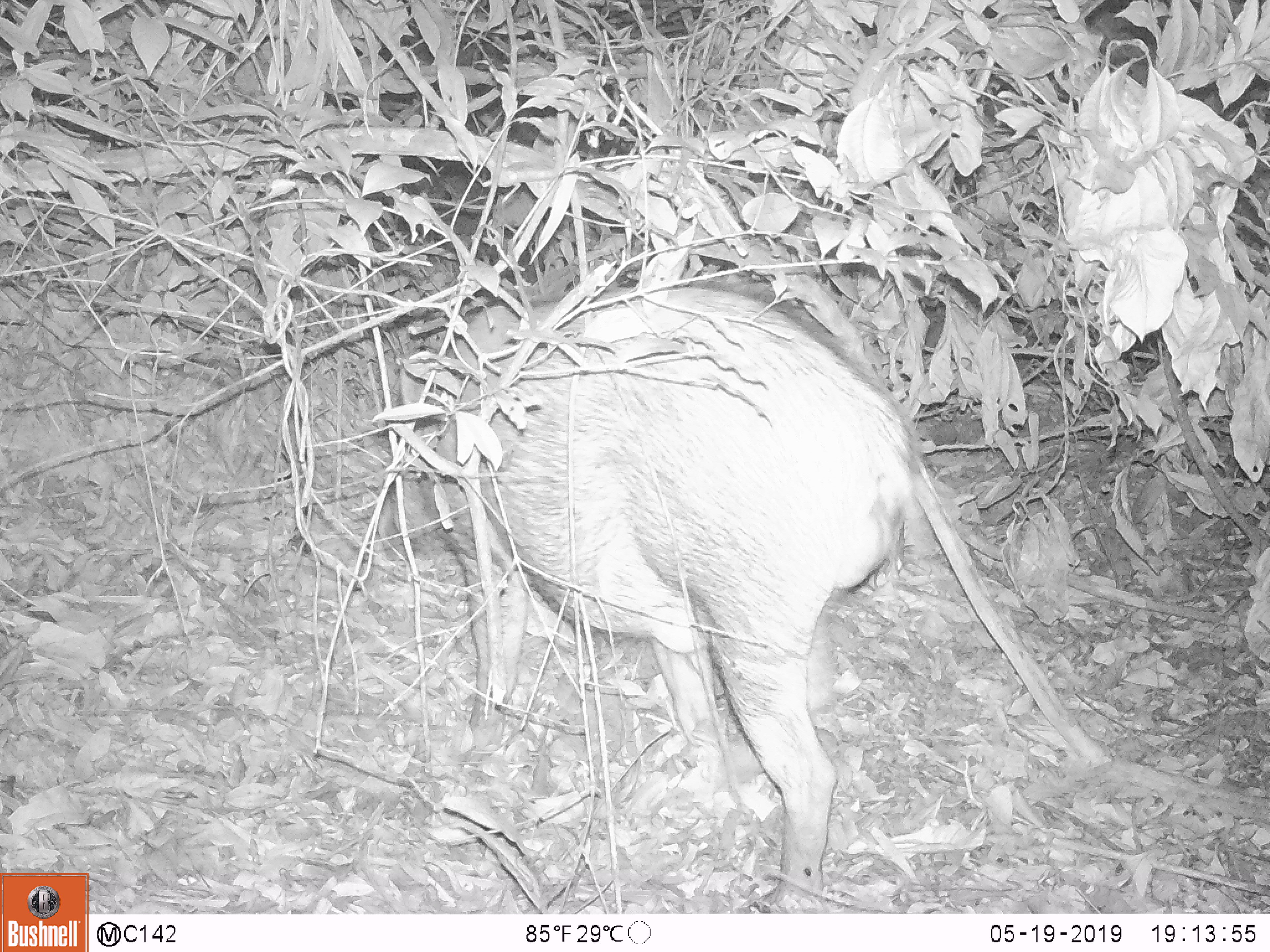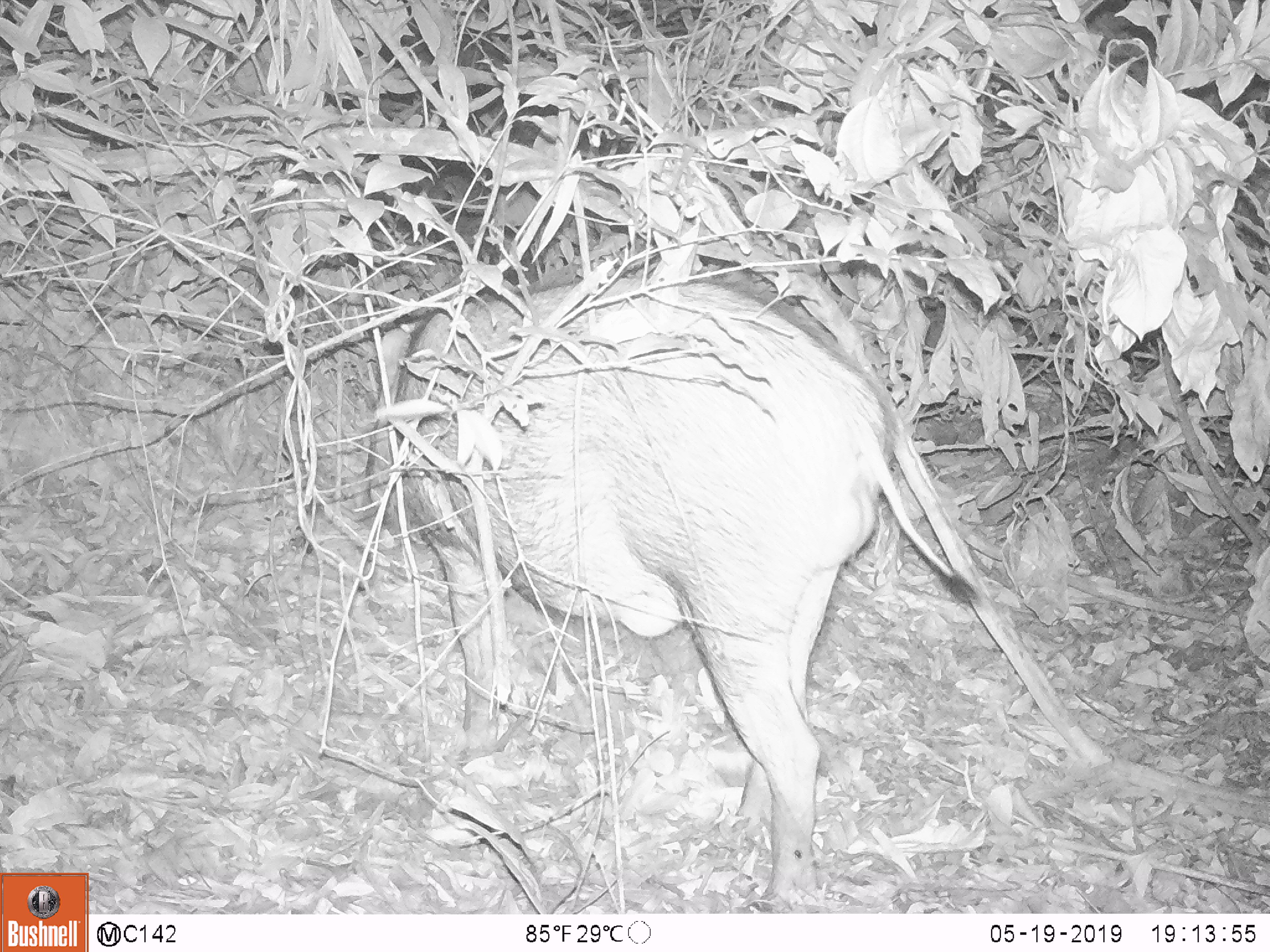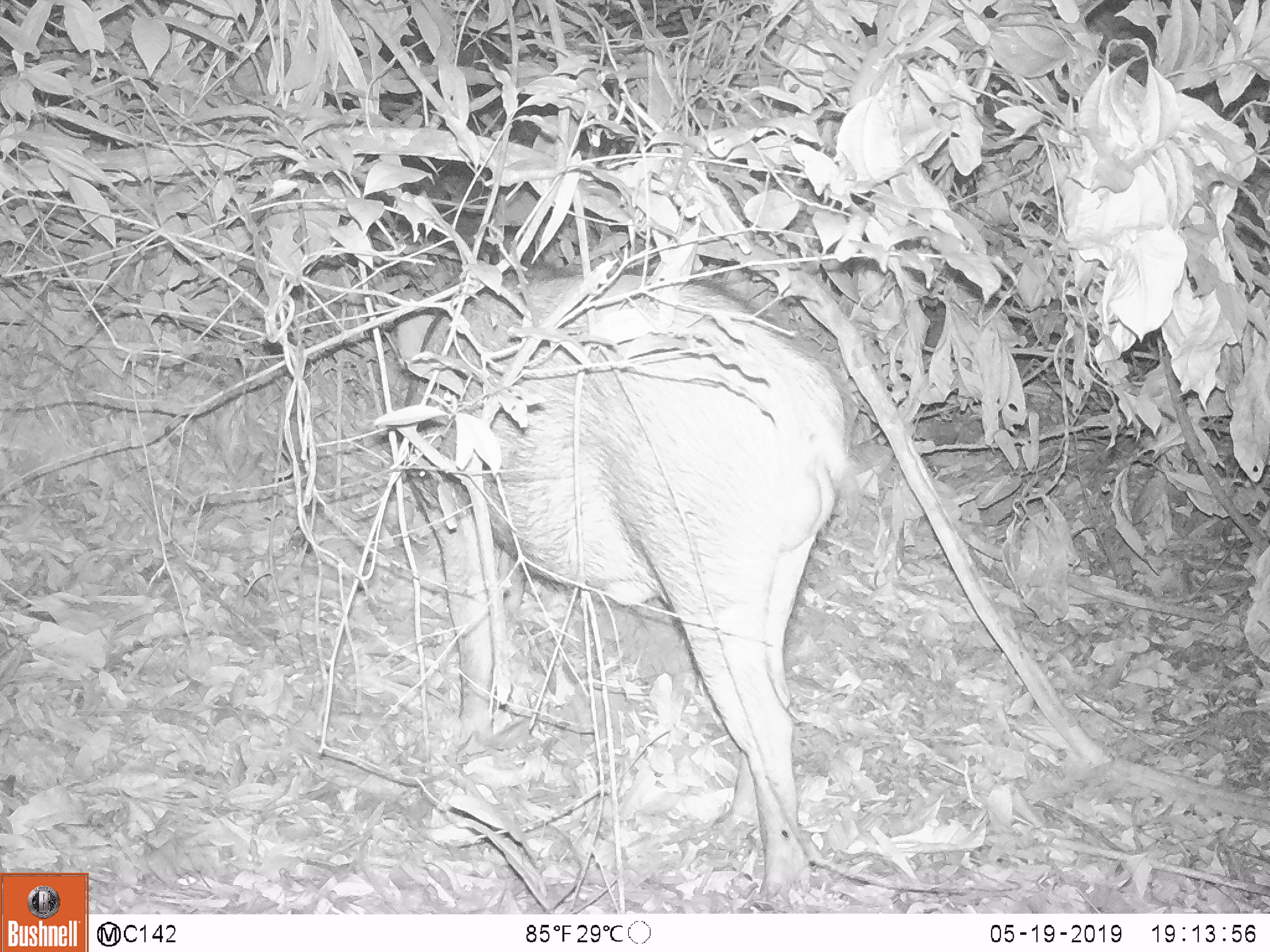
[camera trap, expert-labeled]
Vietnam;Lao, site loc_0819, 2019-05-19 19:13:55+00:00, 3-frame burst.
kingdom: Animalia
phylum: Chordata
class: Mammalia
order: Artiodactyla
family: Suidae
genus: Sus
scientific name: Sus scrofa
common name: eurasian wild pig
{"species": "eurasian wild pig (Sus scrofa)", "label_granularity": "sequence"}